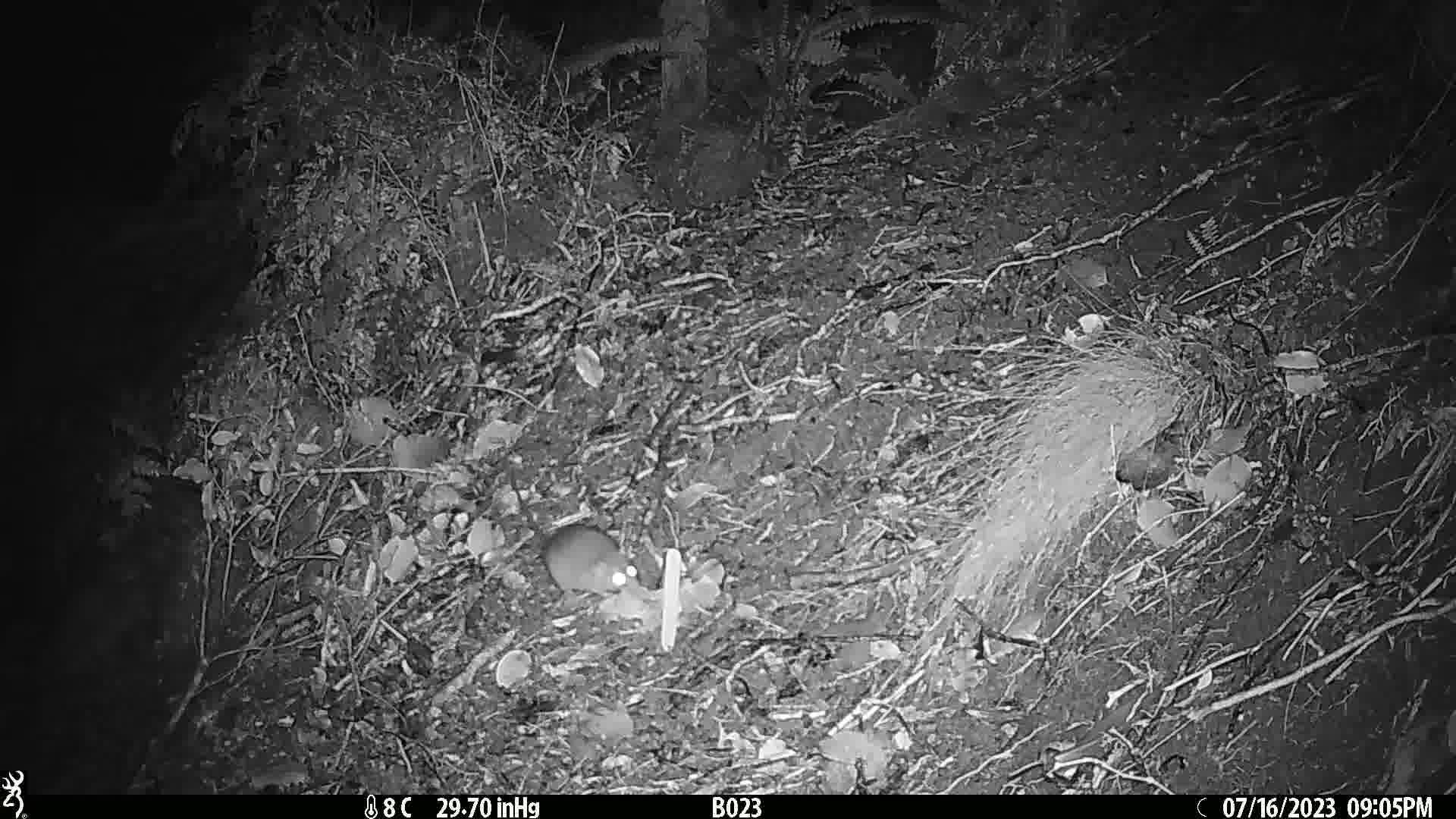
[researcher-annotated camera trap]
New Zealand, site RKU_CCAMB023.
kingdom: Animalia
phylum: Chordata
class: Mammalia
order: Rodentia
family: Muridae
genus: Rattus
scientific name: Rattus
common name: rat